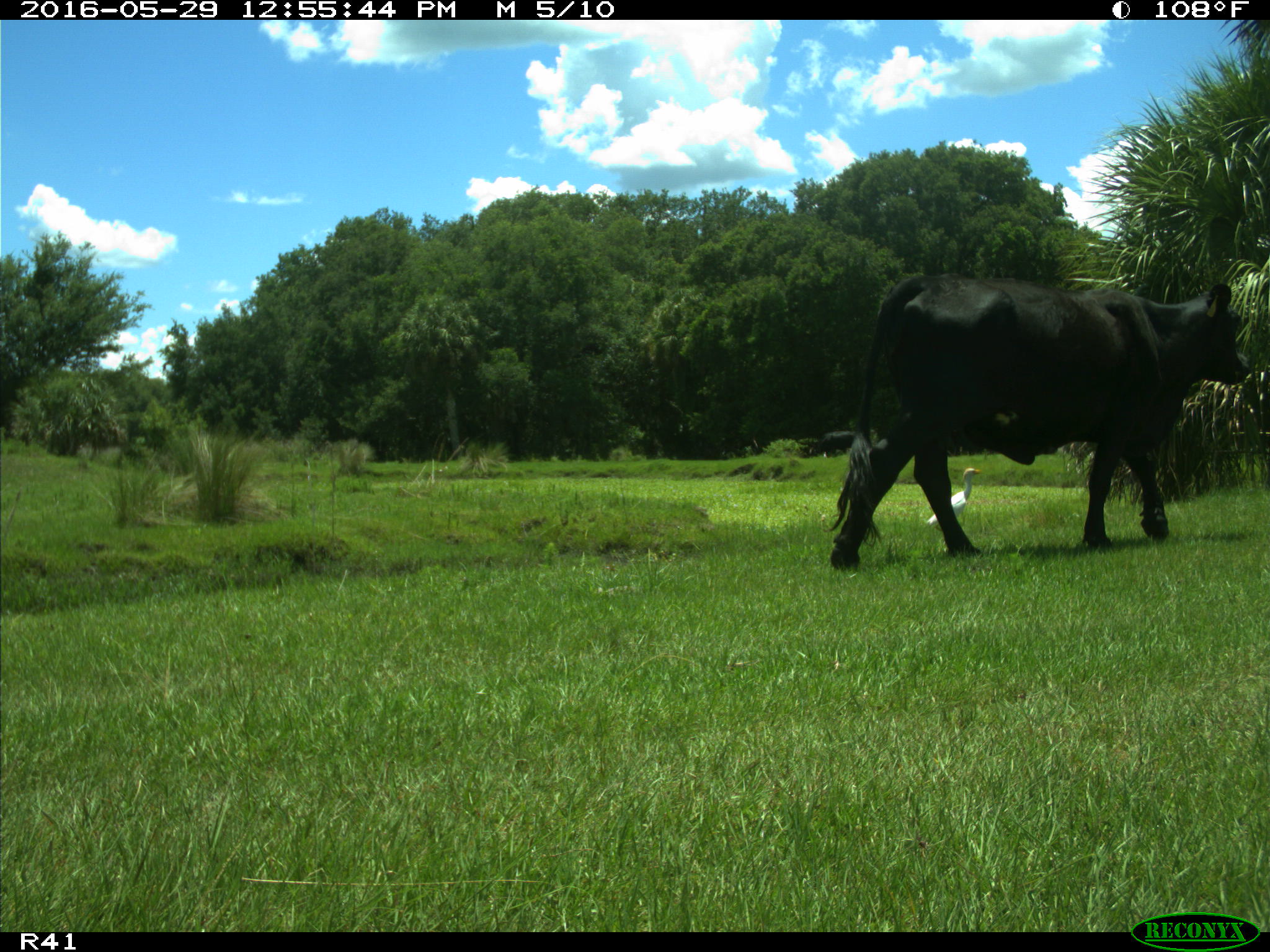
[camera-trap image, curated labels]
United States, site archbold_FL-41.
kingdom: Animalia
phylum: Chordata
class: Mammalia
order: Artiodactyla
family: Bovidae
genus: Bos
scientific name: Bos taurus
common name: domestic cow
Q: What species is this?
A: Bos taurus (domestic cow).